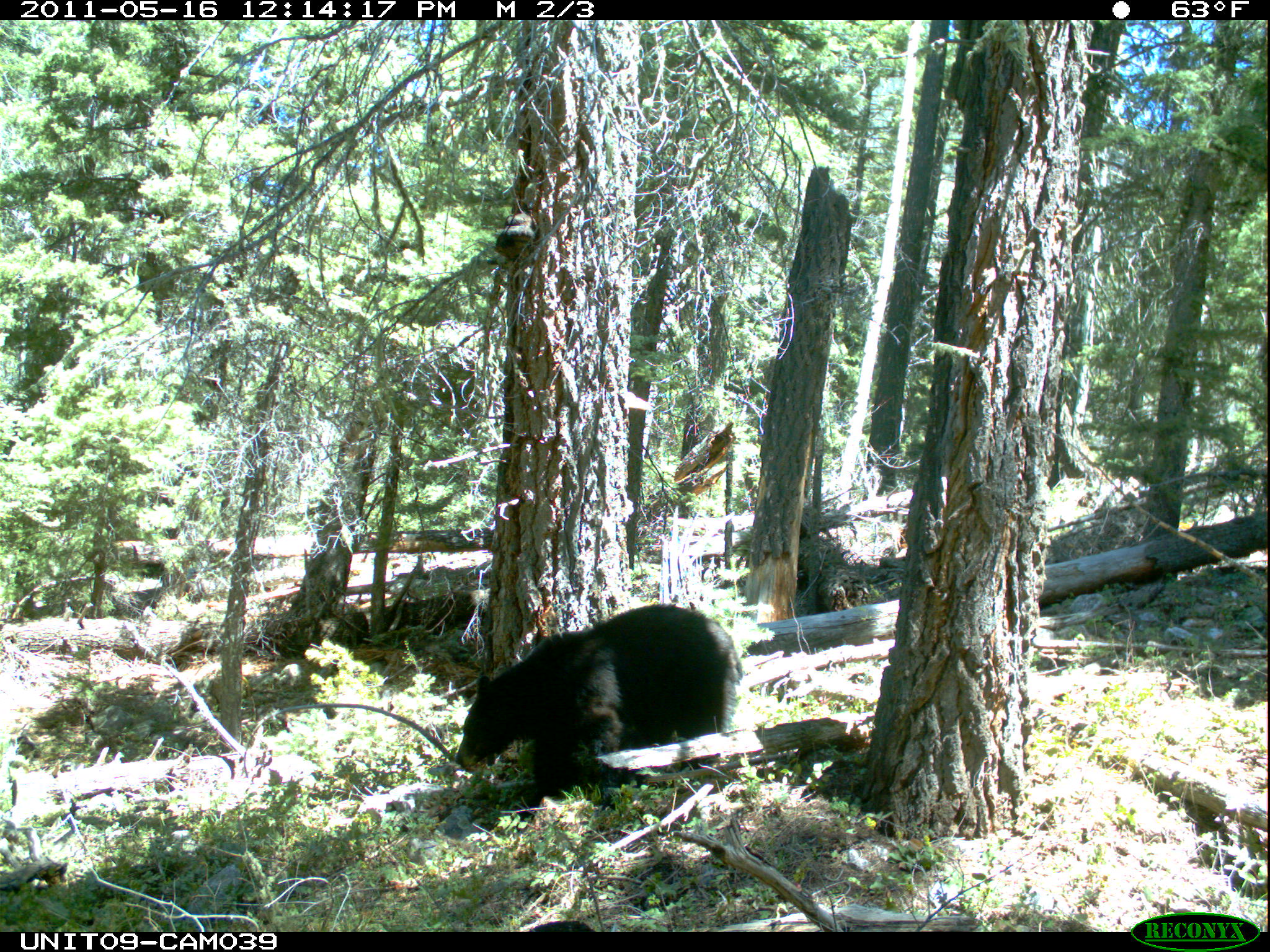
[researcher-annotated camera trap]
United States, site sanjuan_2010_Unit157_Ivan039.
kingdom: Animalia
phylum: Chordata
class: Mammalia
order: Carnivora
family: Ursidae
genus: Ursus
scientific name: Ursus americanus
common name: american black bear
Ursus americanus (american black bear).